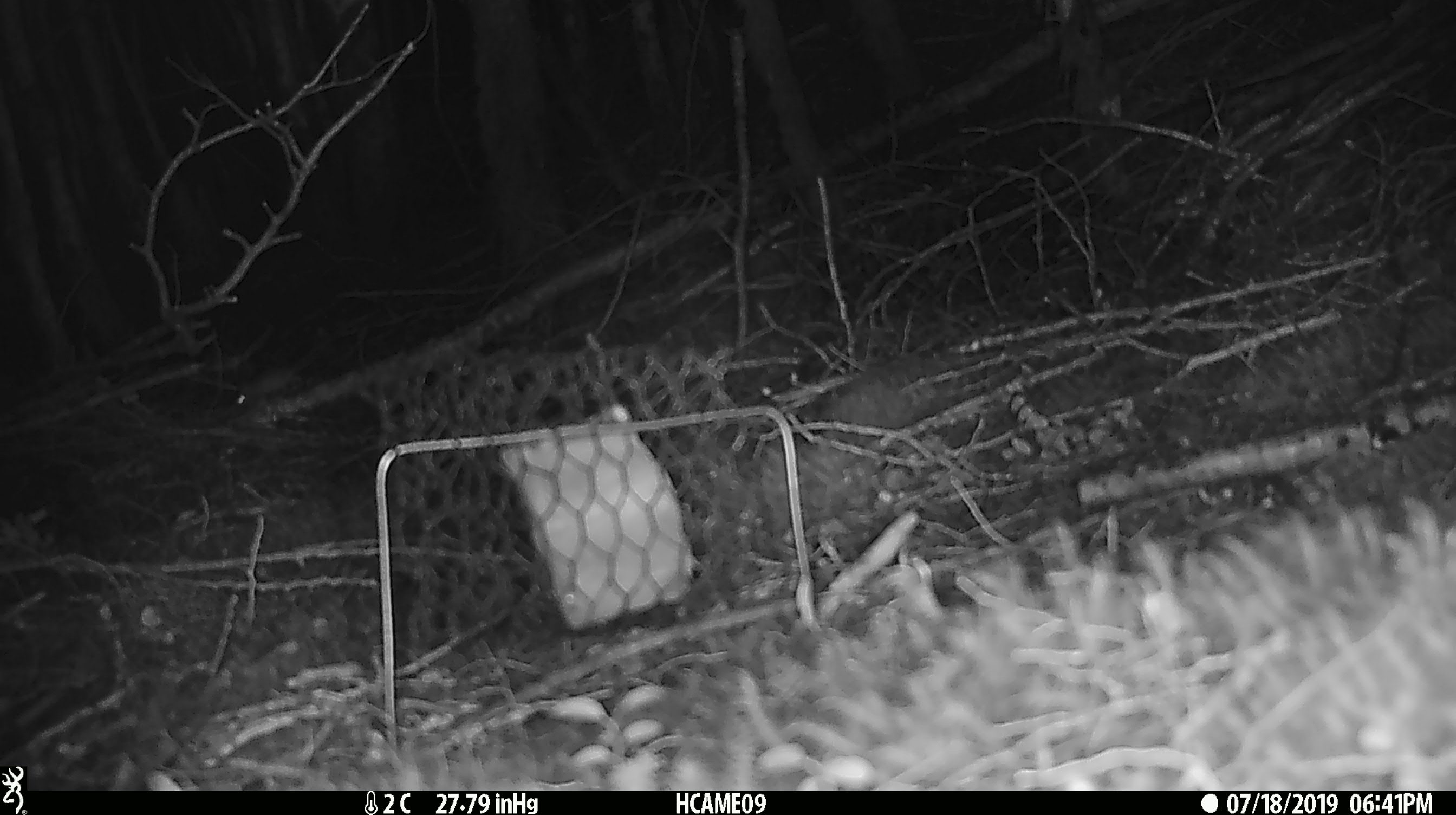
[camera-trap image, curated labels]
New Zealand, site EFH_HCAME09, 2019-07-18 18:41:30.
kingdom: Animalia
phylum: Chordata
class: Mammalia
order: Rodentia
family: Muridae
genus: Mus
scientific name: Mus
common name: mouse